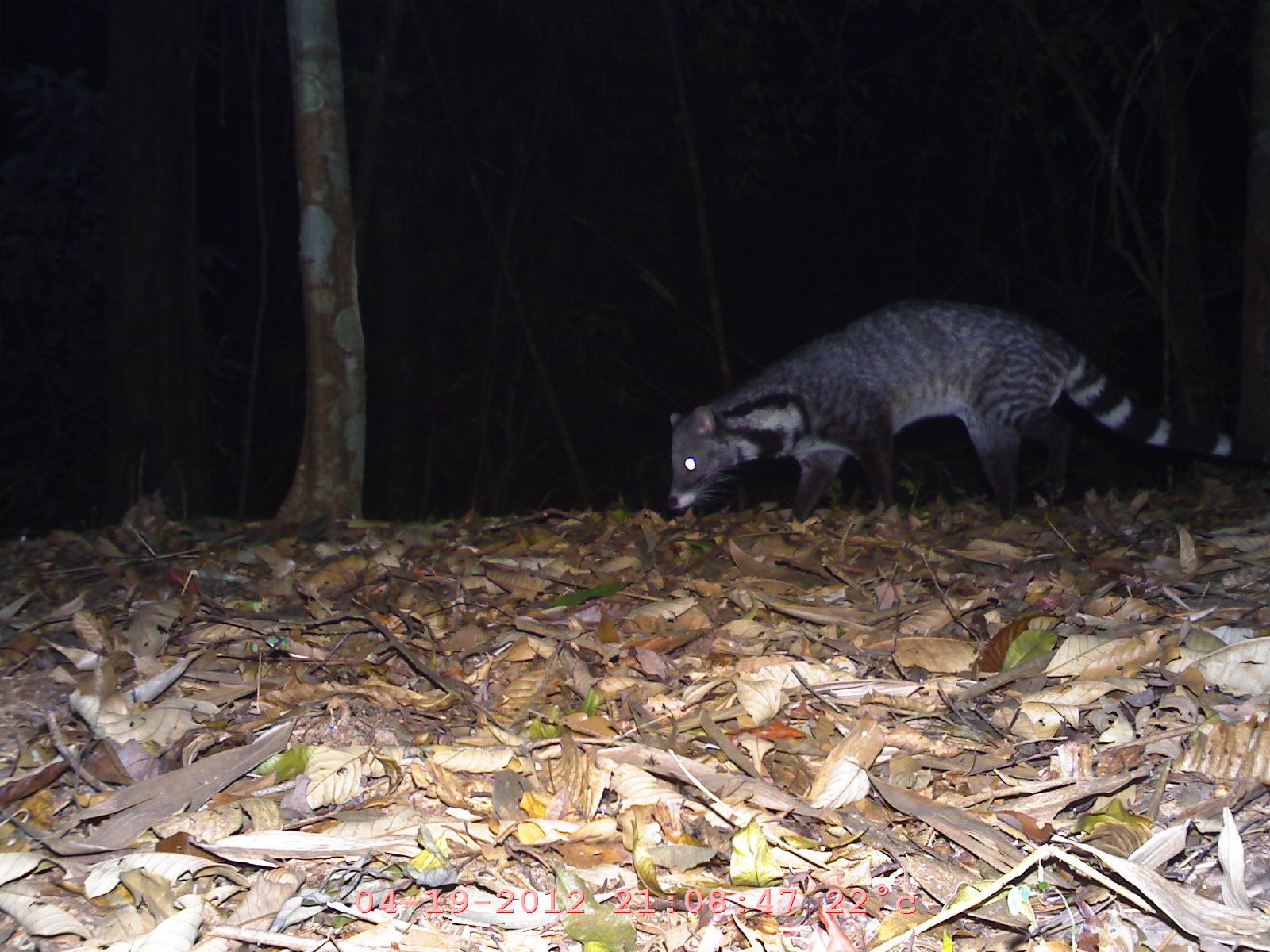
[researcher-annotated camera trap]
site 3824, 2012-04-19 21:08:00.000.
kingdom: Animalia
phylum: Chordata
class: Mammalia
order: Carnivora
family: Viverridae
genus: Viverra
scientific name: Viverra zibetha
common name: large indian civet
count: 1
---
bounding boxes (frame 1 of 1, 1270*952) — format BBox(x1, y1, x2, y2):
viverra zibetha: BBox(666, 296, 1269, 529)